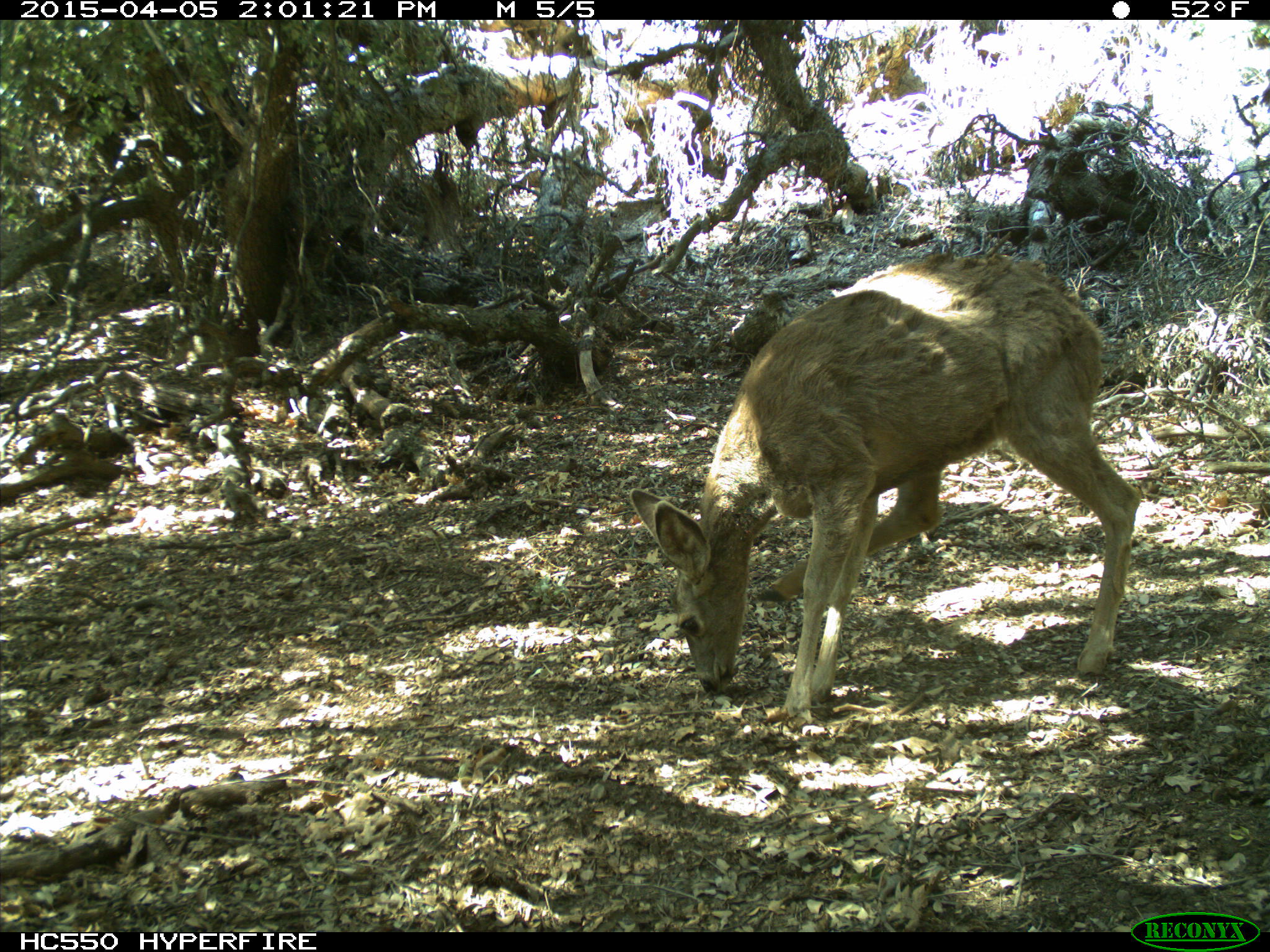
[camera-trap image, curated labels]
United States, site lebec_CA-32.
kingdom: Animalia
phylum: Chordata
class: Mammalia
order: Artiodactyla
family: Cervidae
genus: Odocoileus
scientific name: Odocoileus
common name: deer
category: unidentified deer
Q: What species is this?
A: Unidentified deer (deer) (Odocoileus).